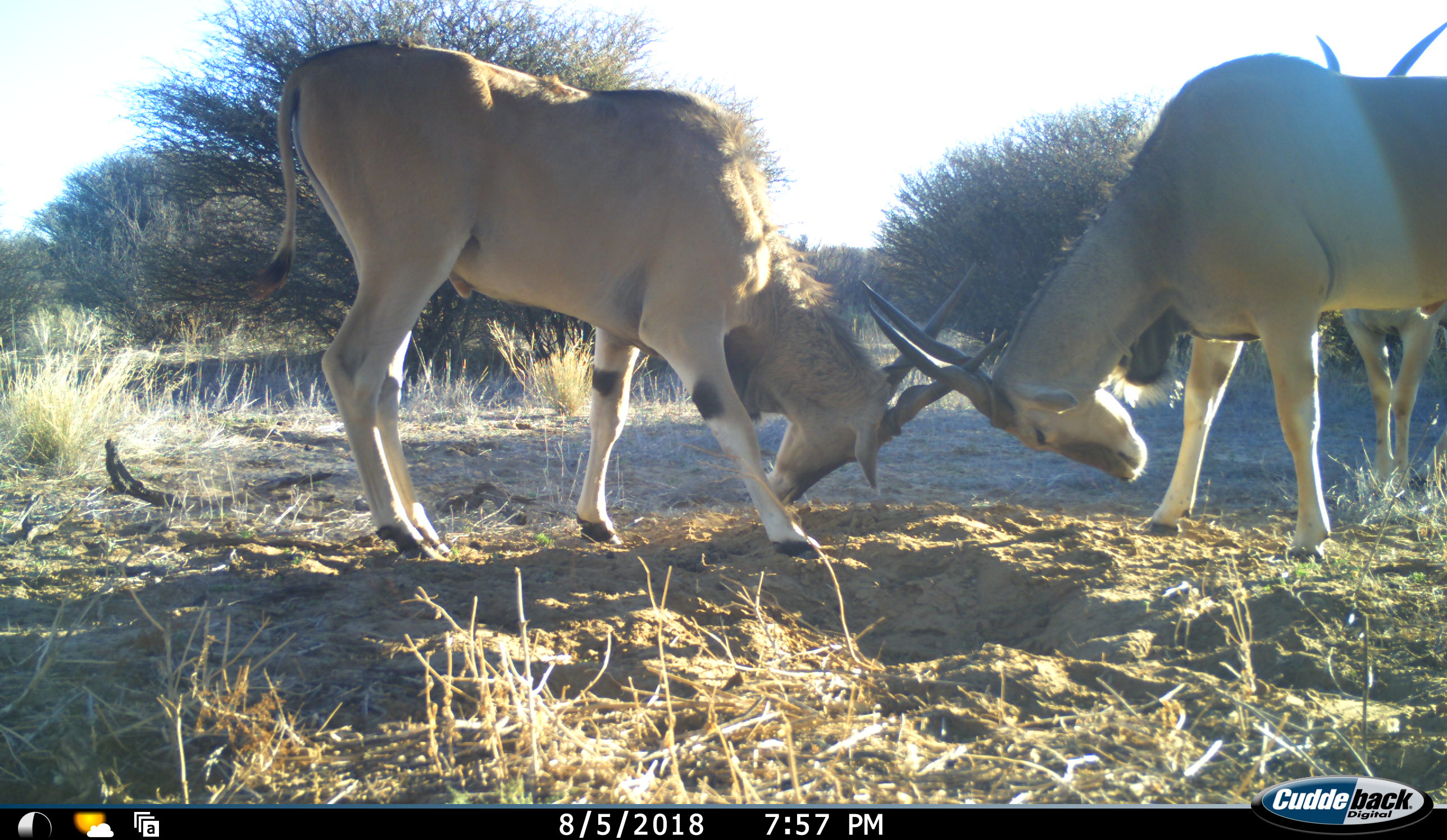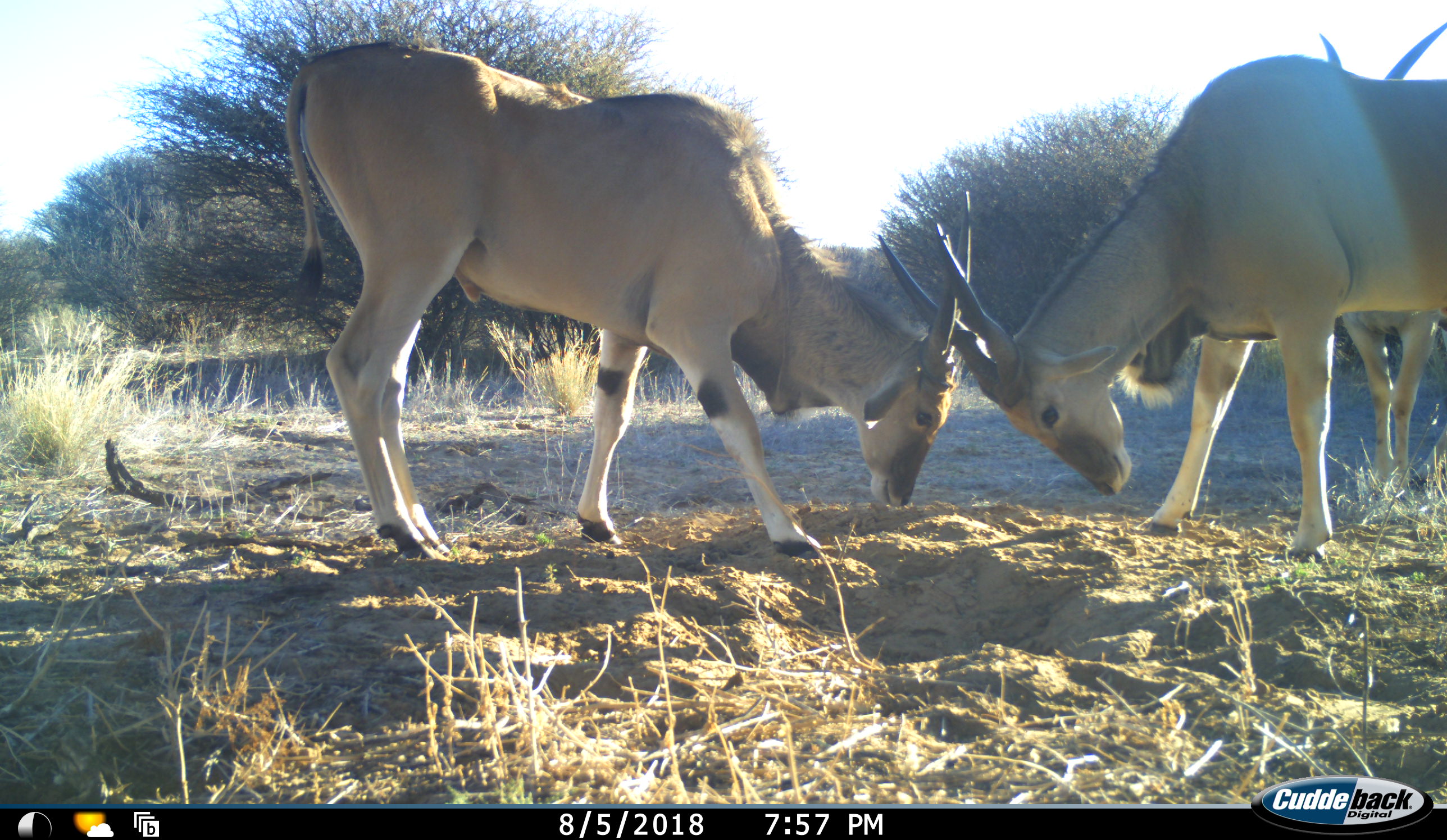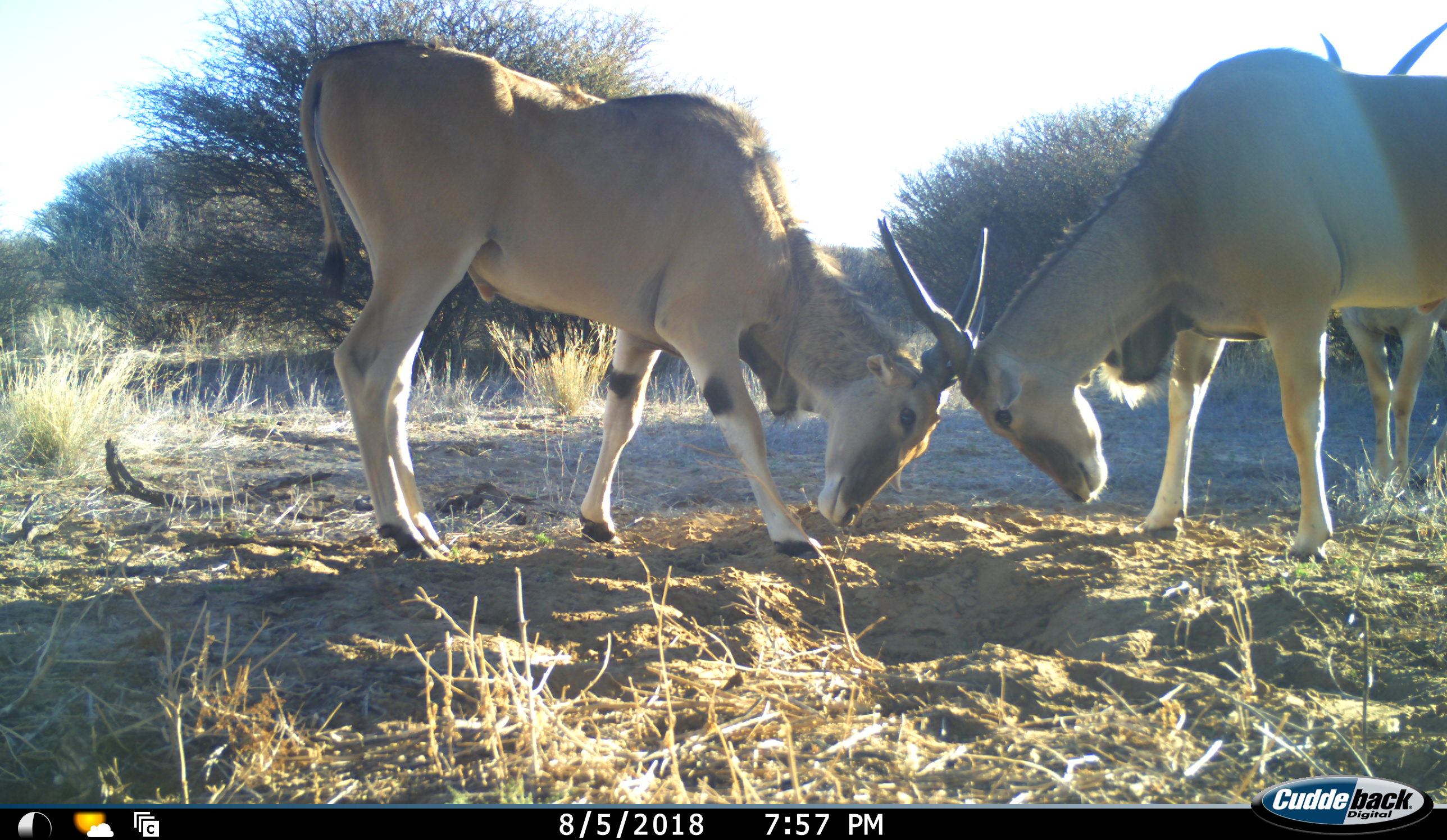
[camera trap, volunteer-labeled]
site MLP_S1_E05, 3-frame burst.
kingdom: Animalia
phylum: Chordata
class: Mammalia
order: Artiodactyla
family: Bovidae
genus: Tragelaphus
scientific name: Tragelaphus oryx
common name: eland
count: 3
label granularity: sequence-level